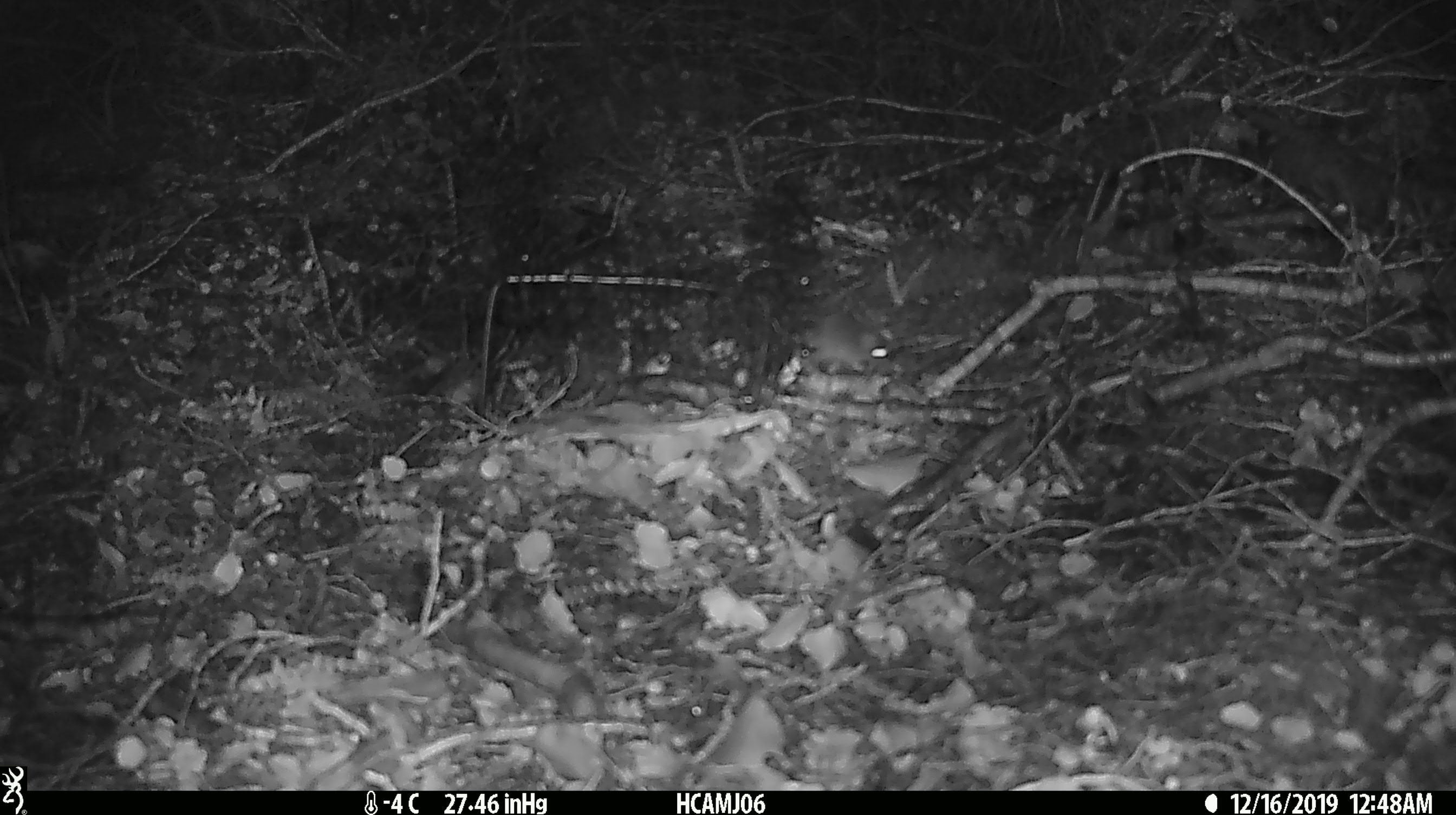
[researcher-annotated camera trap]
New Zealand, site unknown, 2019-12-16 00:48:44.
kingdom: Animalia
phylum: Chordata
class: Mammalia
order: Rodentia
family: Muridae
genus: Mus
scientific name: Mus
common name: mouse